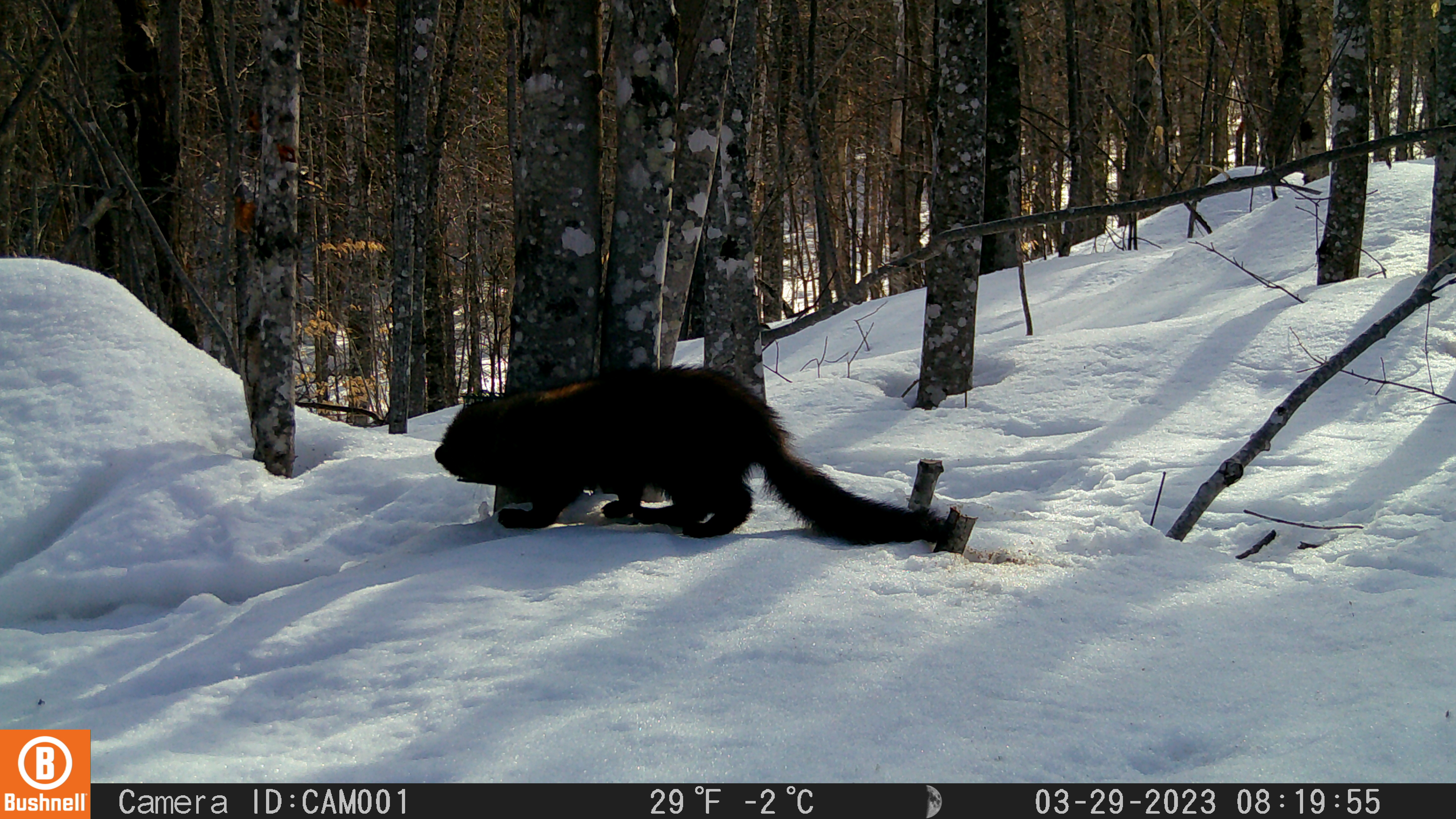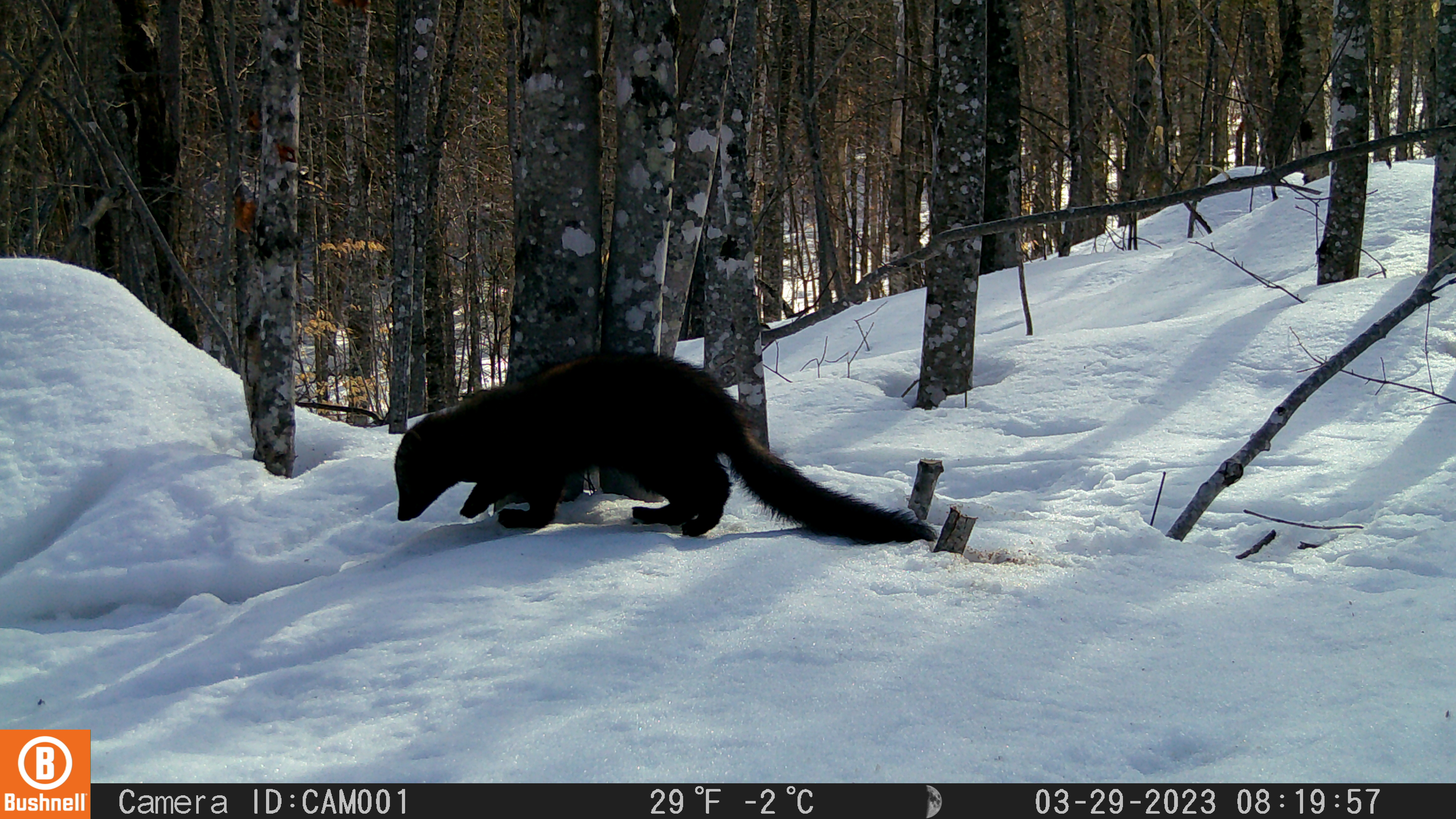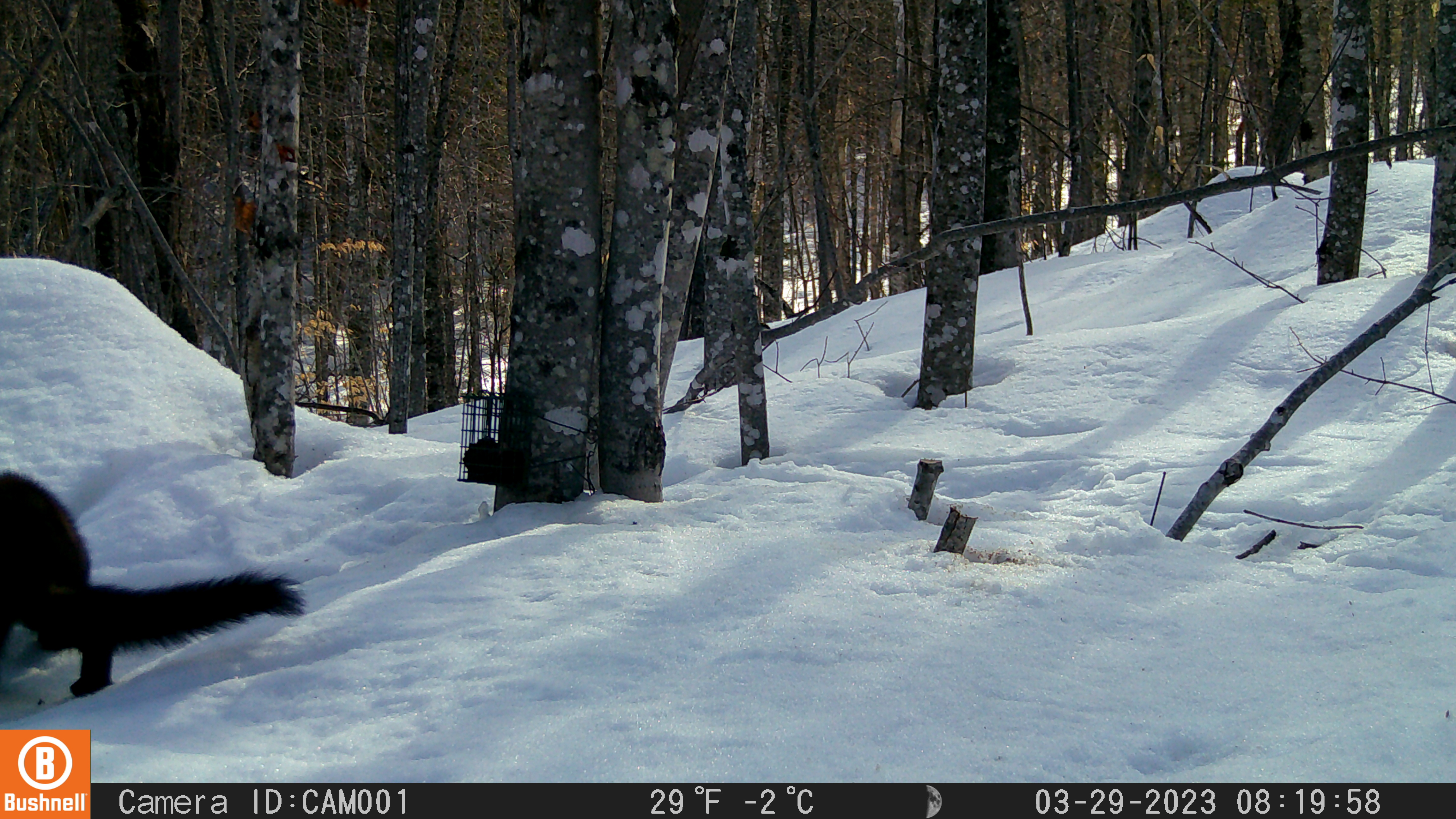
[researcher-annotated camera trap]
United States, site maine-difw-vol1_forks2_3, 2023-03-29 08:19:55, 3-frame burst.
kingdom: Animalia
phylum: Chordata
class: Mammalia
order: Carnivora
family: Mustelidae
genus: Pekania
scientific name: Pekania pennanti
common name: fisher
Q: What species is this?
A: Fisher (Pekania pennanti).